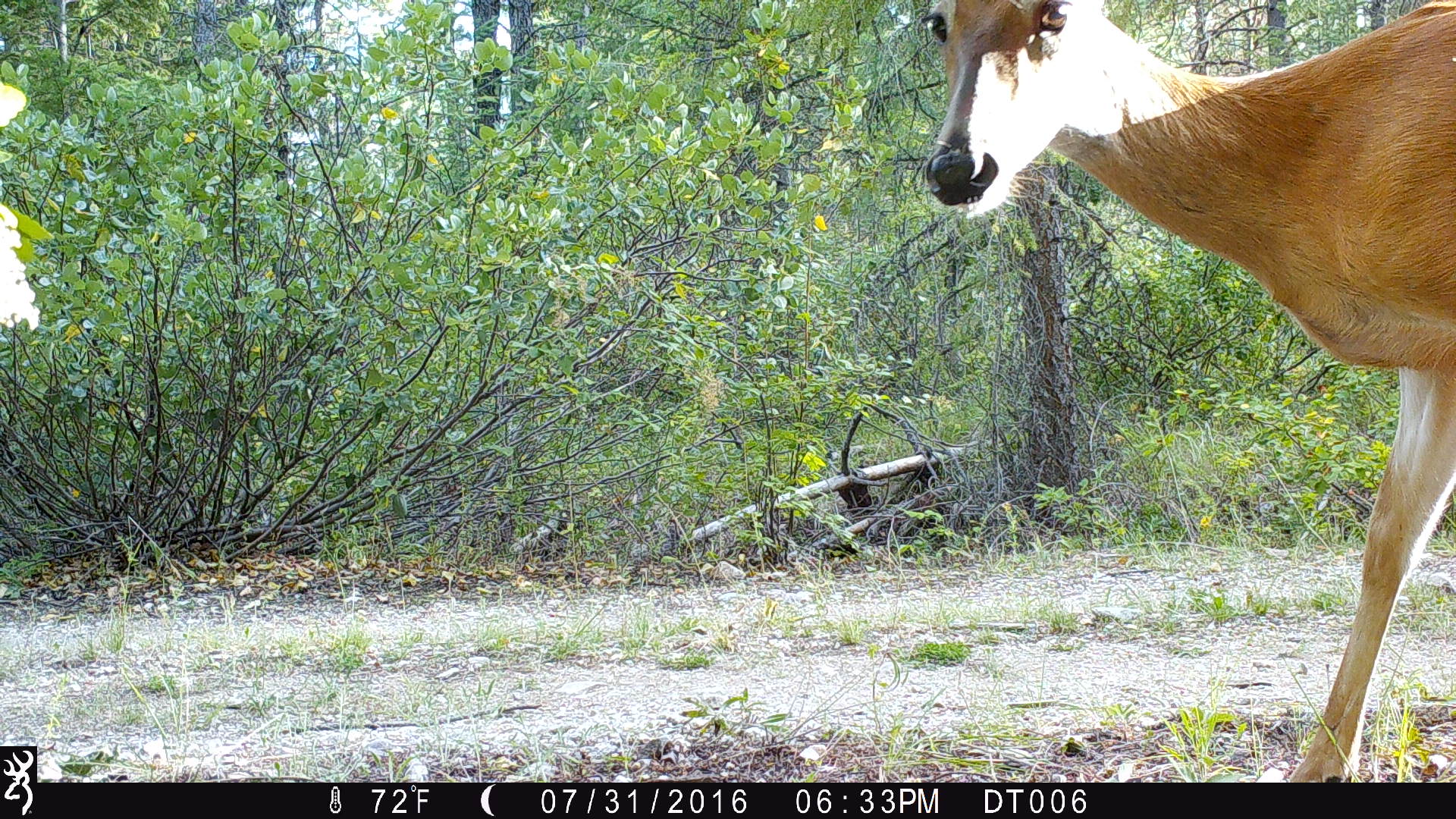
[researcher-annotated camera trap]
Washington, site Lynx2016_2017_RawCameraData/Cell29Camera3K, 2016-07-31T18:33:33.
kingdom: Animalia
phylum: Chordata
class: Mammalia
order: Artiodactyla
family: Cervidae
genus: Odocoileus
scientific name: Odocoileus virginianus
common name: white-tailed deer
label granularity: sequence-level